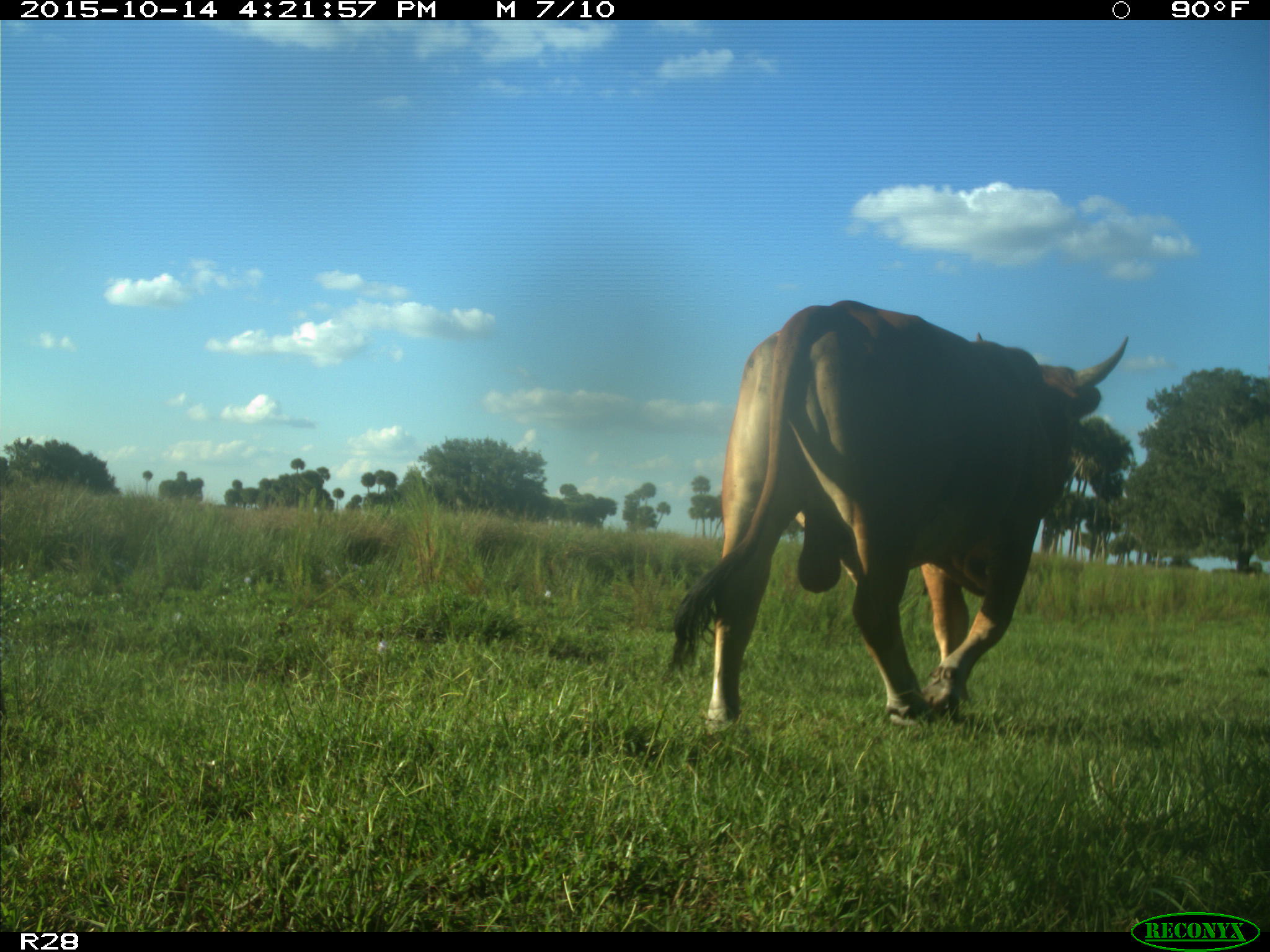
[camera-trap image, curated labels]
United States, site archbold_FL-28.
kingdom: Animalia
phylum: Chordata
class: Mammalia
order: Artiodactyla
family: Bovidae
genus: Bos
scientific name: Bos taurus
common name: domestic cow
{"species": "Bos taurus (domestic cow)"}